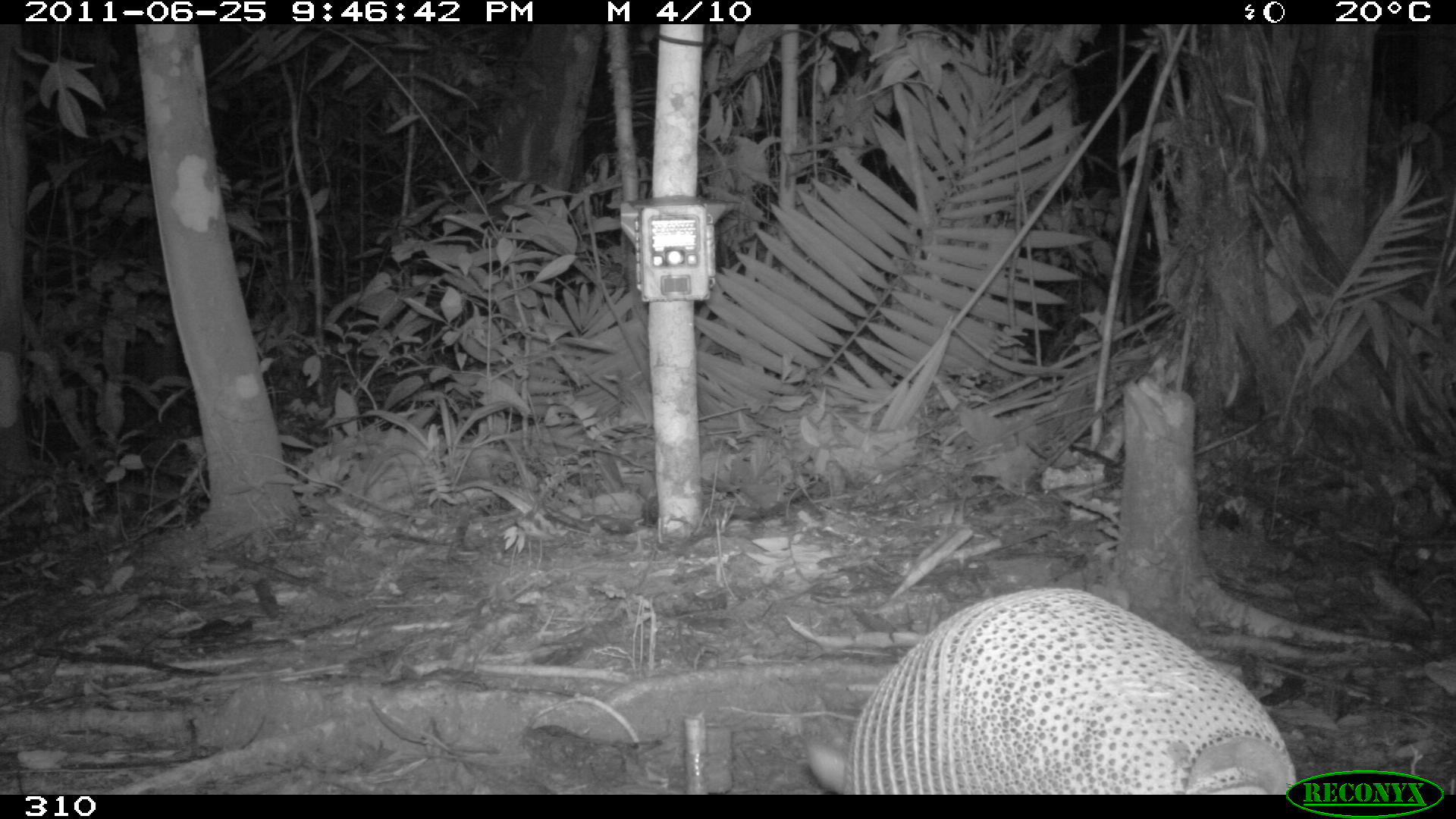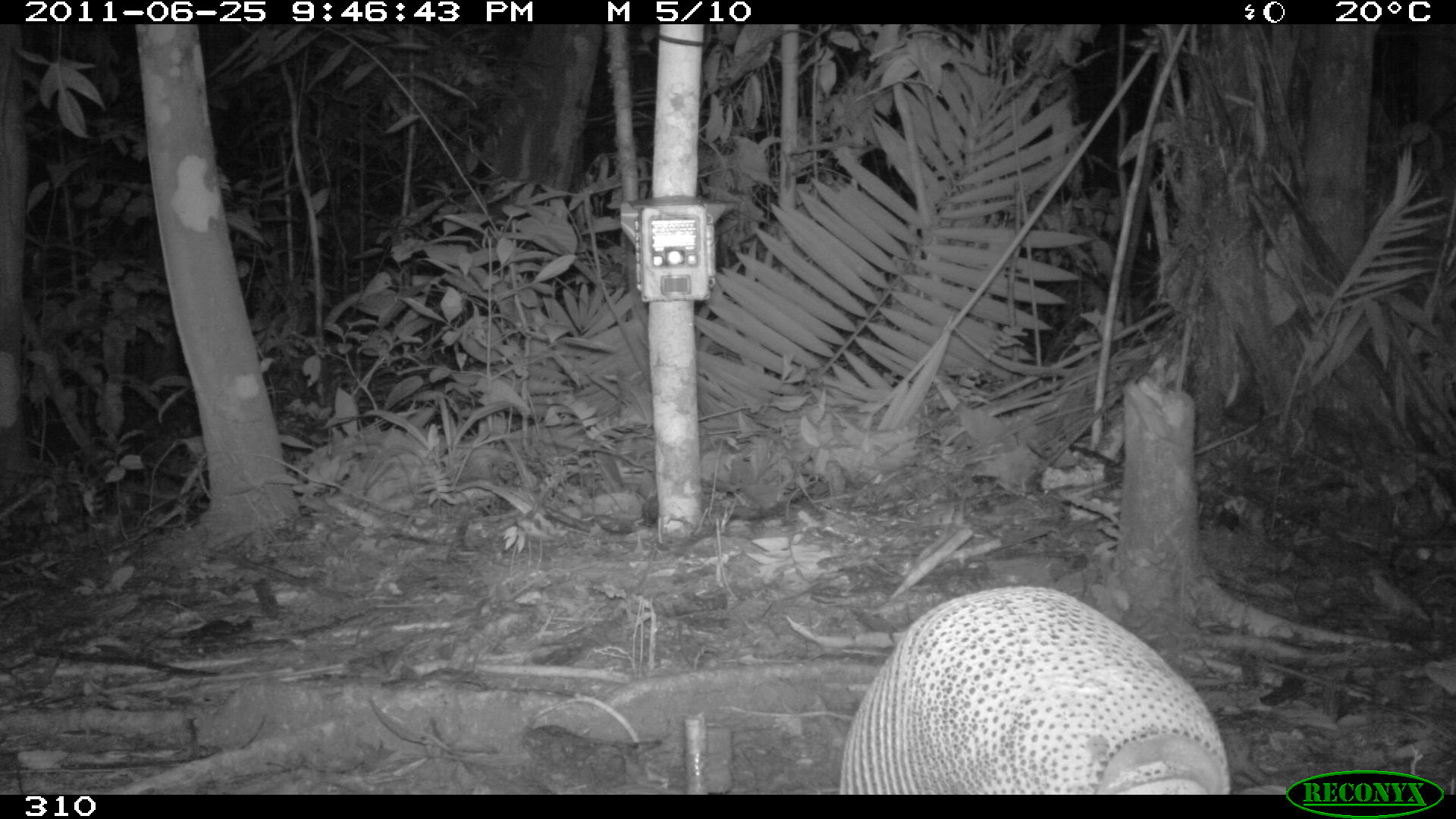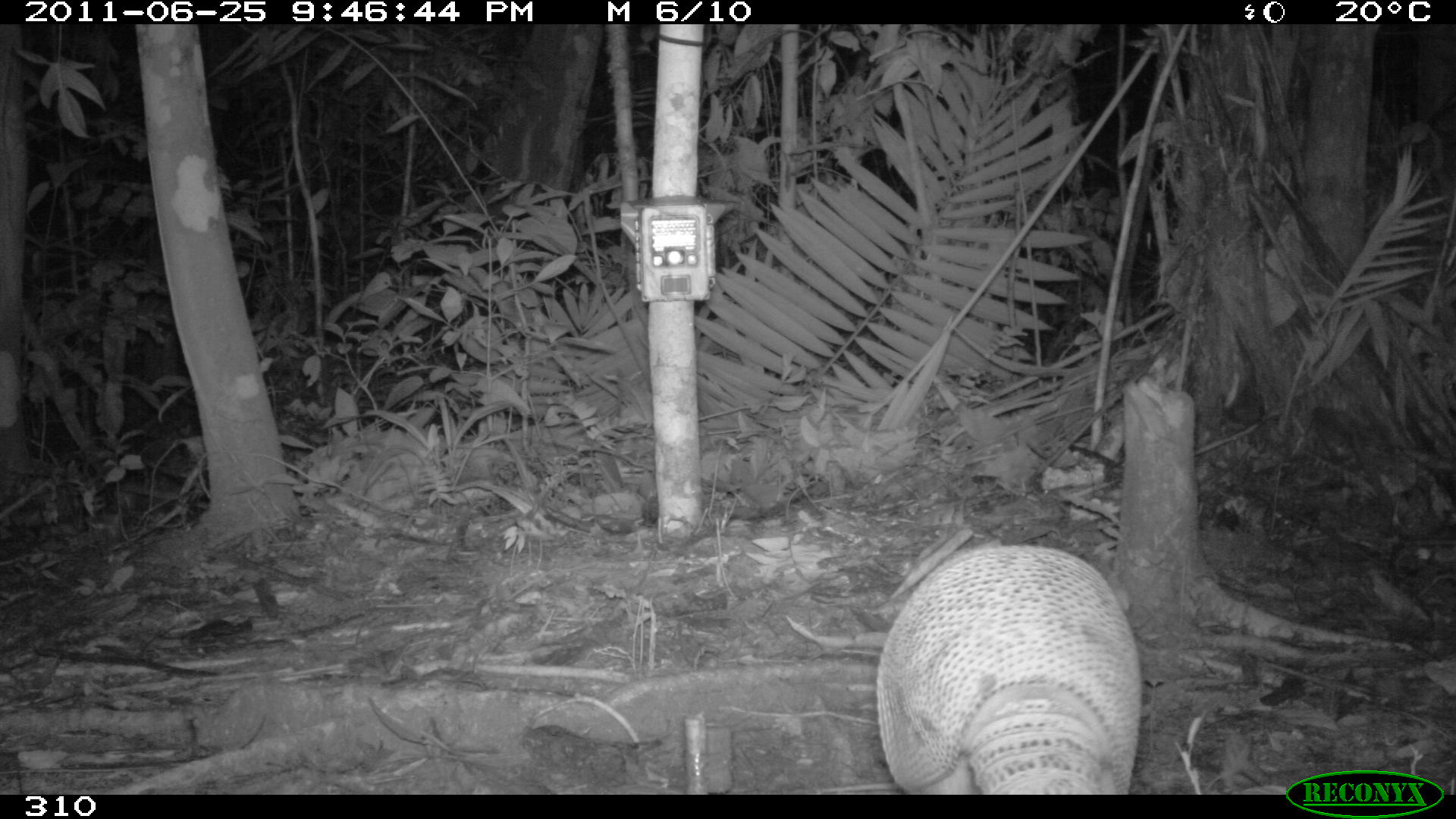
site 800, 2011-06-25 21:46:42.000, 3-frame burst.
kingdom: Animalia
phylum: Chordata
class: Mammalia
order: Cingulata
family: Dasypodidae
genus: Dasypus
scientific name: Dasypus novemcinctus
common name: nine-banded armadillo